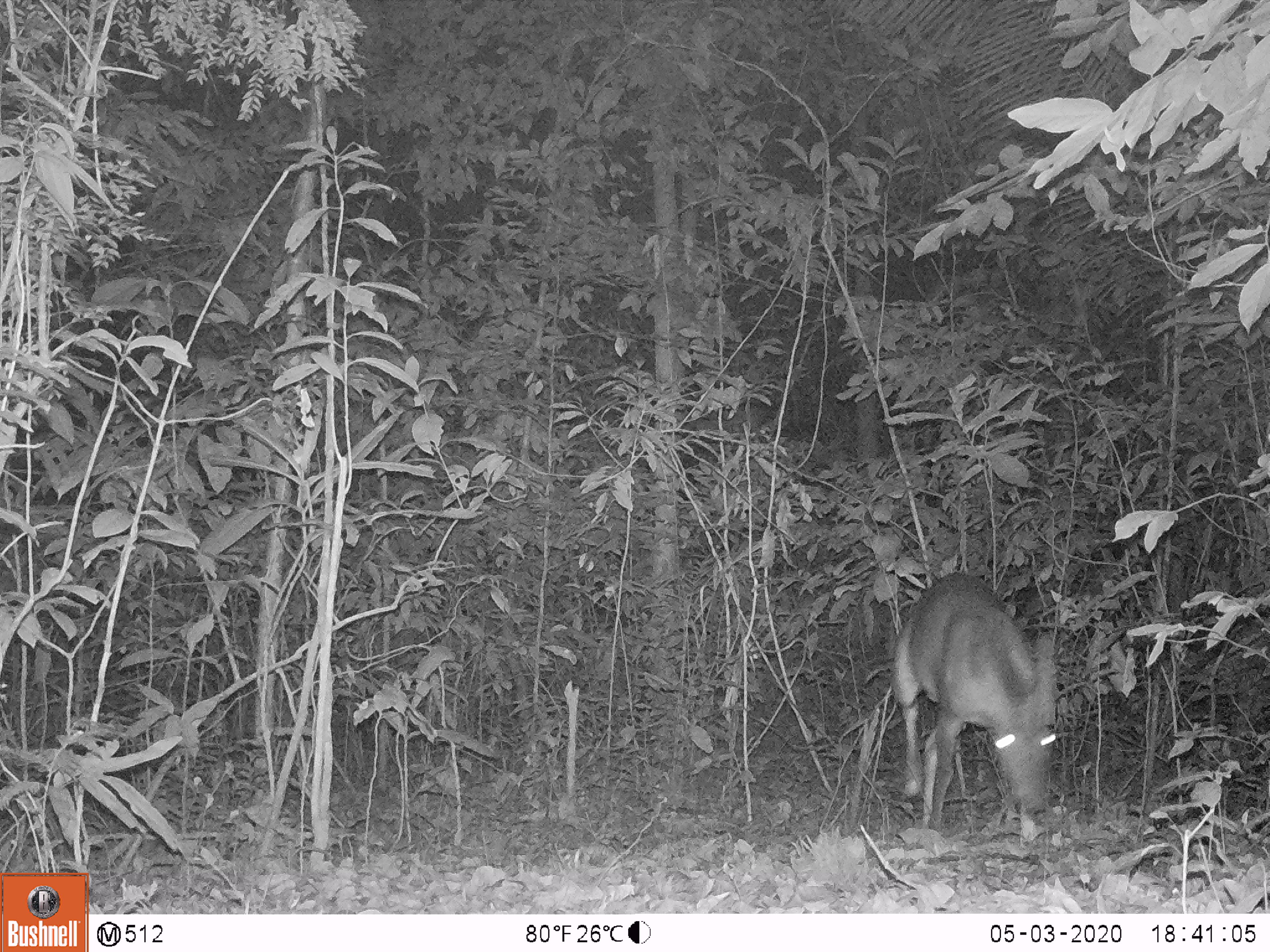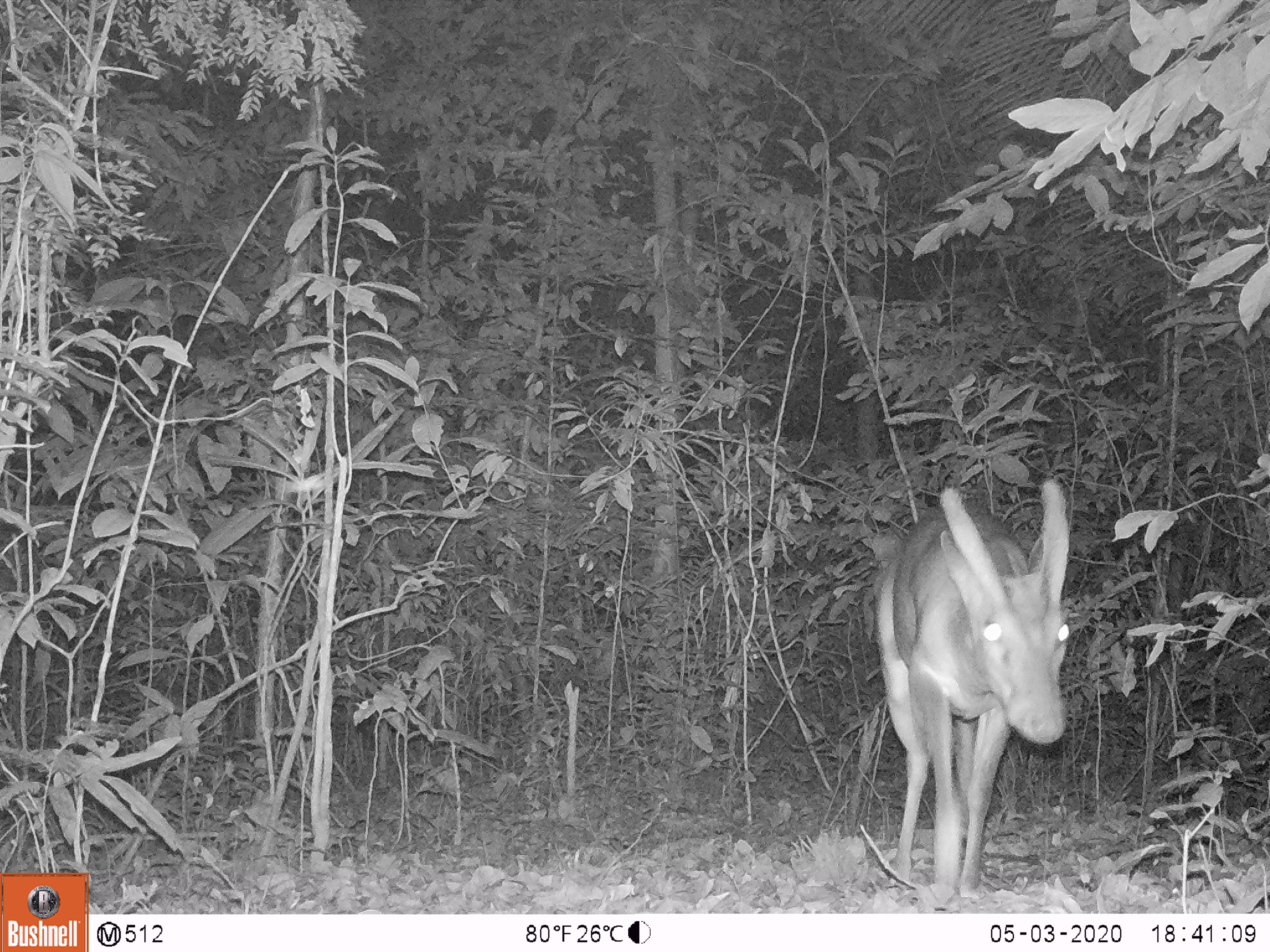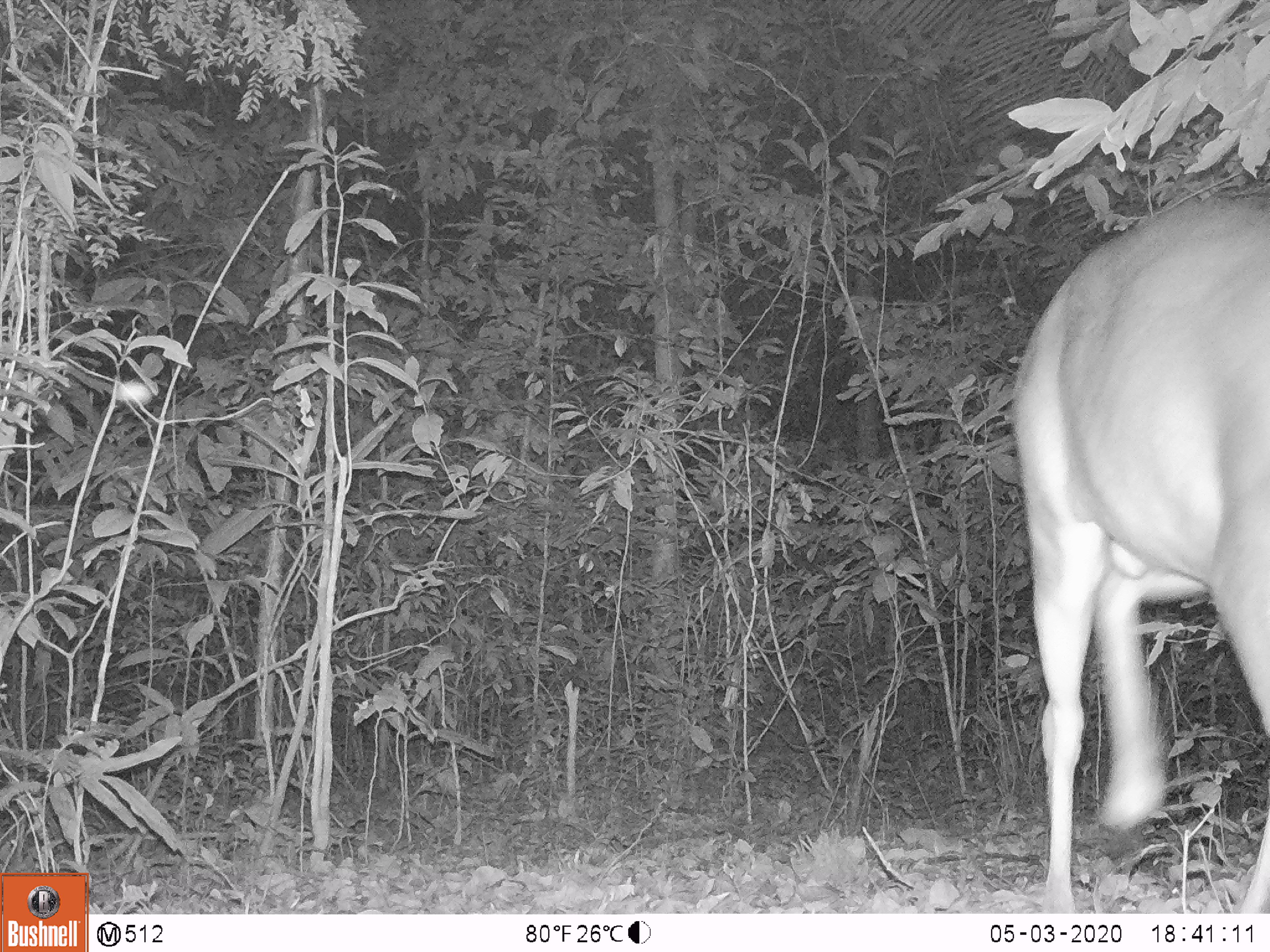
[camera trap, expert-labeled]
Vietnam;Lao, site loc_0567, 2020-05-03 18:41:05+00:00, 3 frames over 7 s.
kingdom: Animalia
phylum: Chordata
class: Mammalia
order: Artiodactyla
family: Cervidae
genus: Muntiacus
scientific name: Muntiacus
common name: muntjacs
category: unidentified muntjac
Unidentified muntjac (muntjacs) (Muntiacus). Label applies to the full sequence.